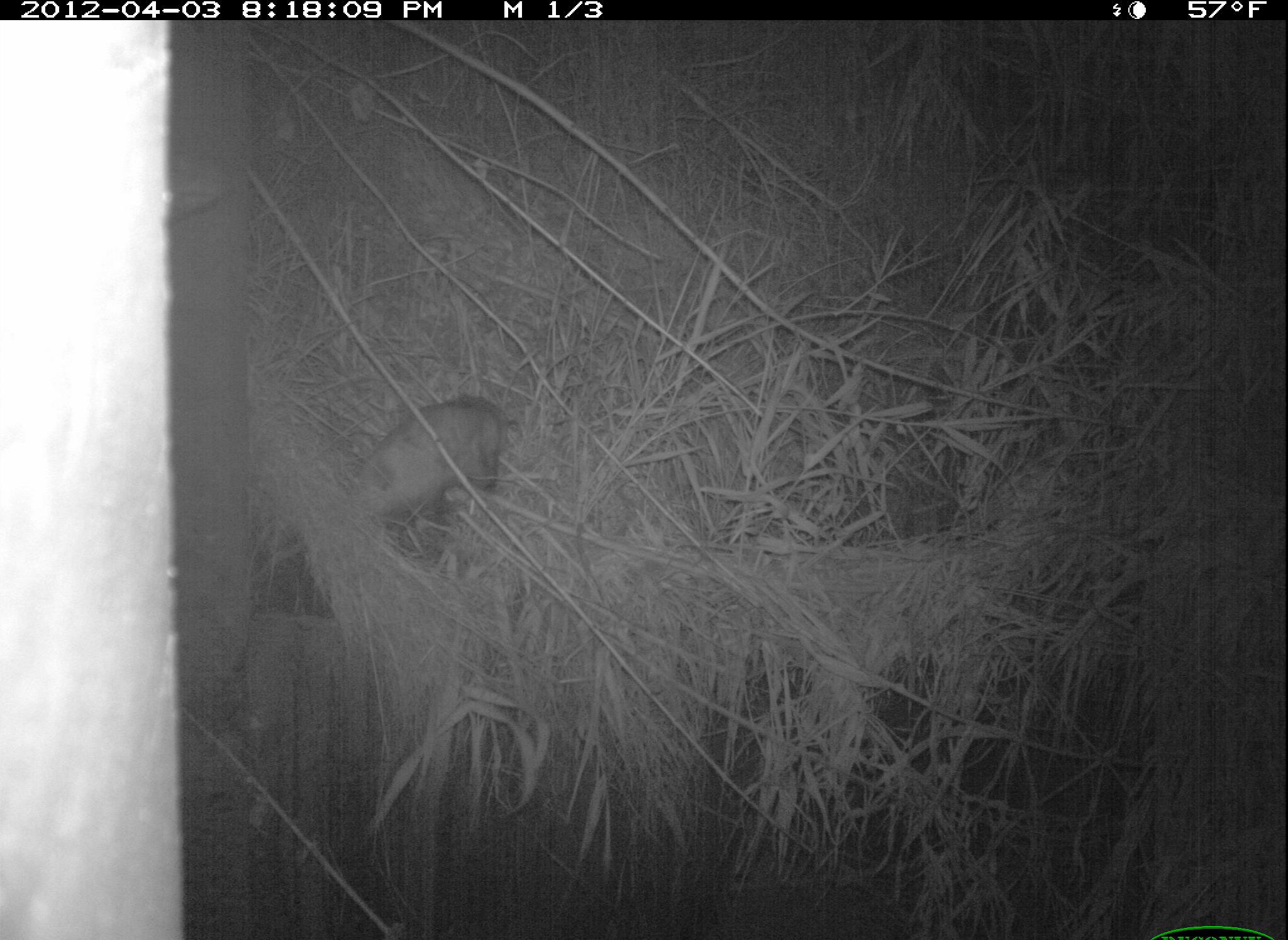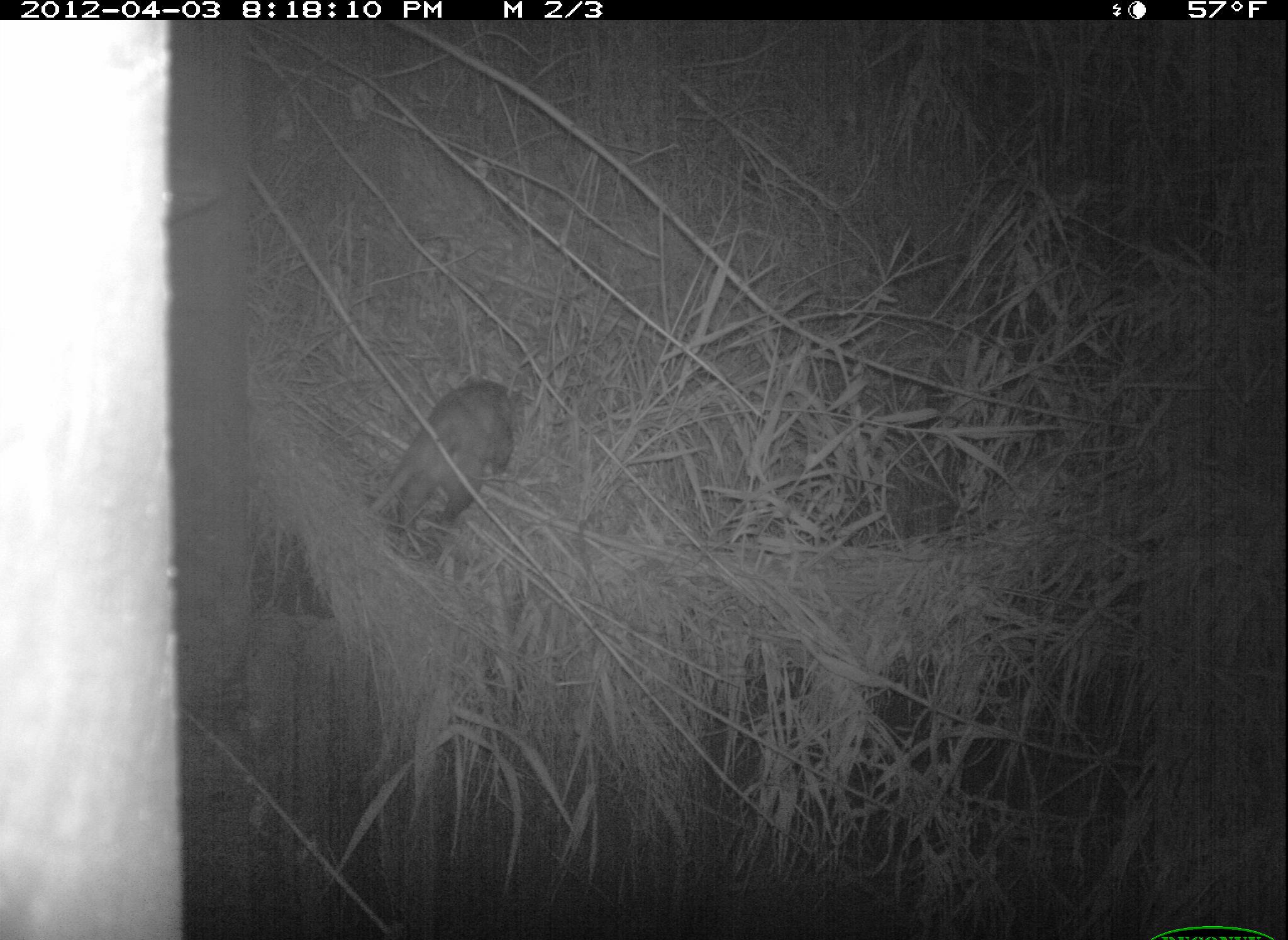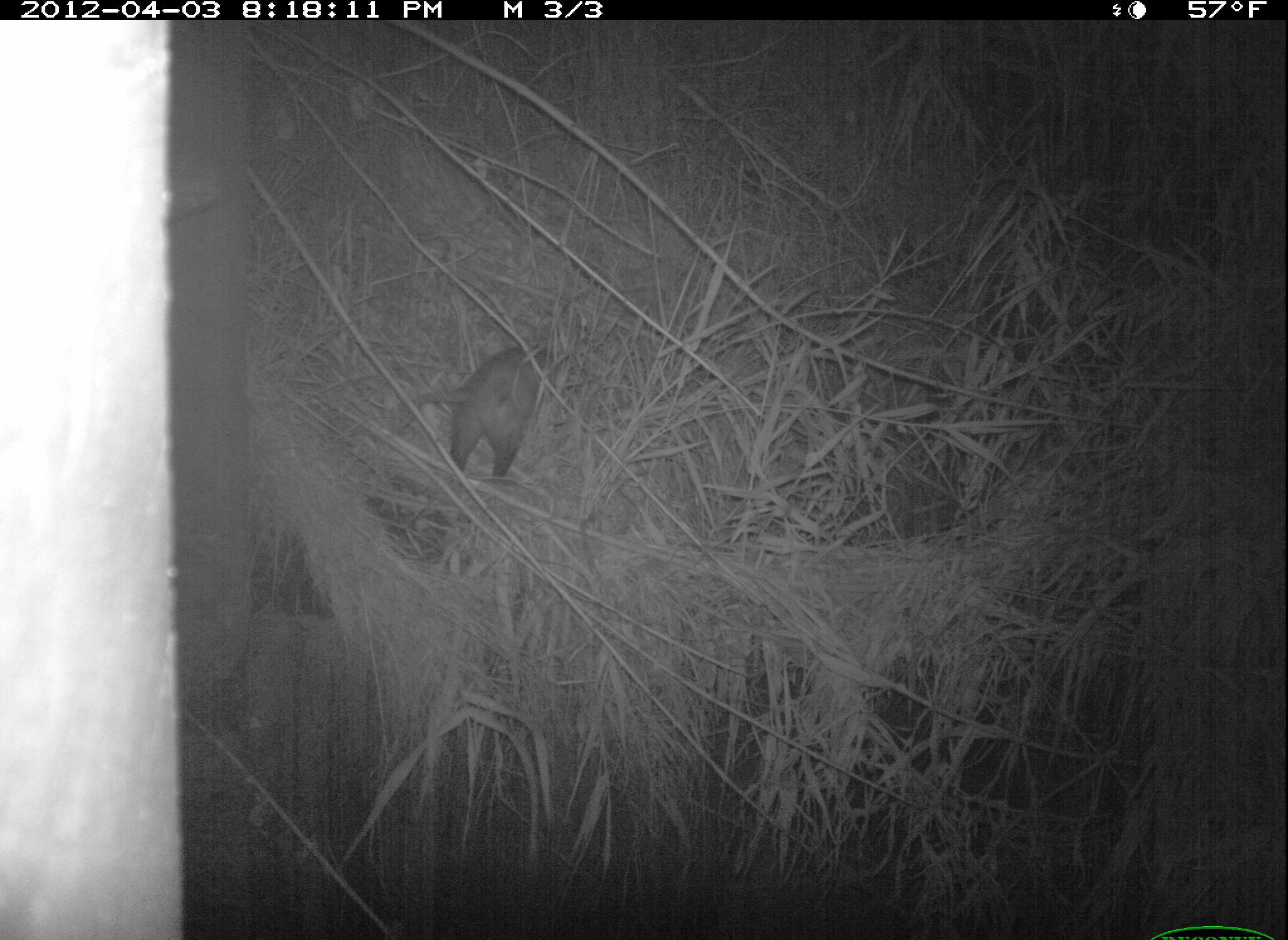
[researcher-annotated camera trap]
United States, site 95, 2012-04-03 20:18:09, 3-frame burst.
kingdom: Animalia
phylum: Chordata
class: Mammalia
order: Didelphimorphia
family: Didelphidae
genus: Didelphis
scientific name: Didelphis virginiana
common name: virginia opossum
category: opossum